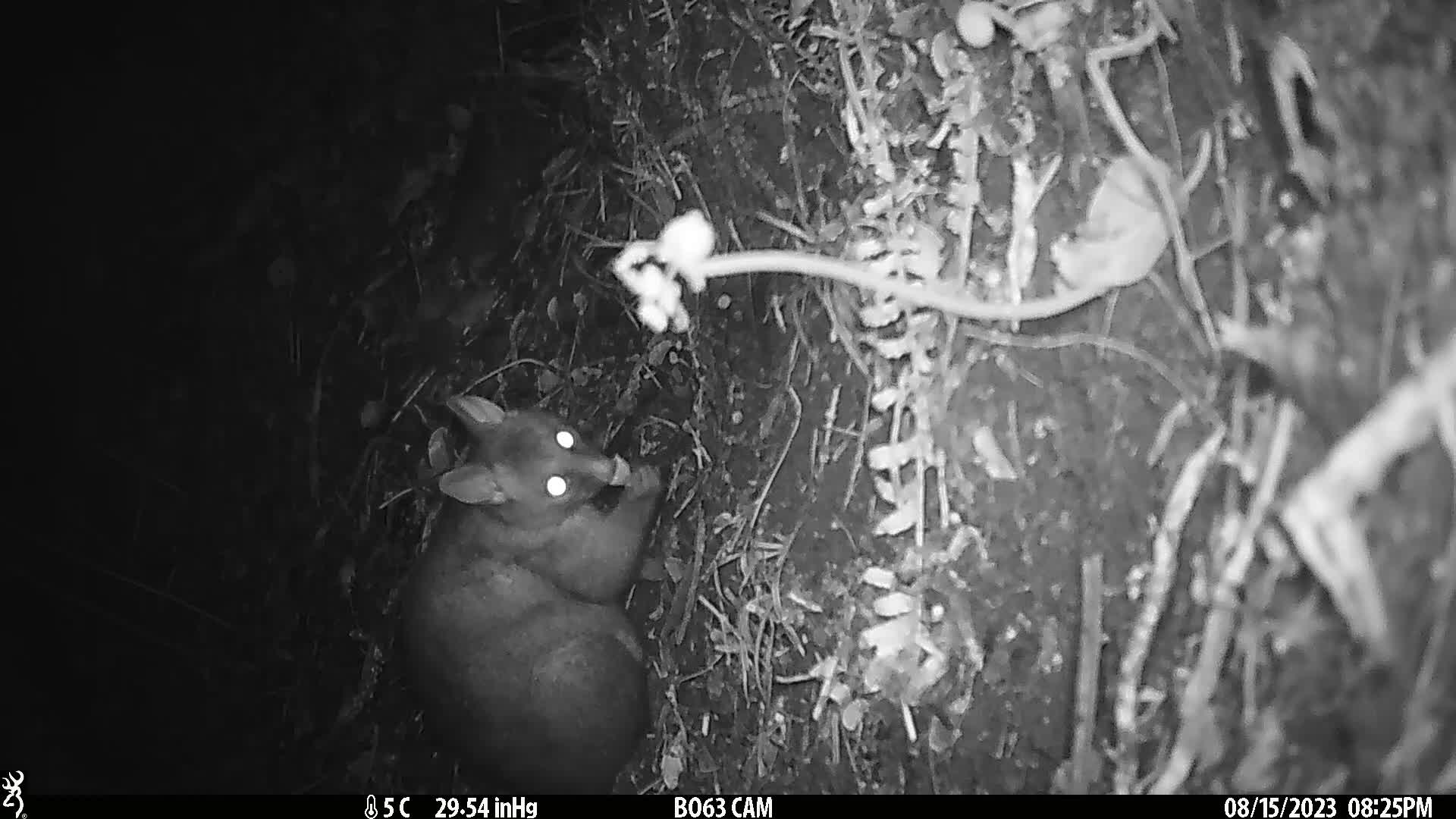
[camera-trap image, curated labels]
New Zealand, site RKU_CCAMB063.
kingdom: Animalia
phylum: Chordata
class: Mammalia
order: Diprotodontia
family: Phalangeridae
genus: Trichosurus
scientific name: Trichosurus vulpecula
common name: common brushtail possum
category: possum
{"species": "possum (common brushtail possum) (Trichosurus vulpecula)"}